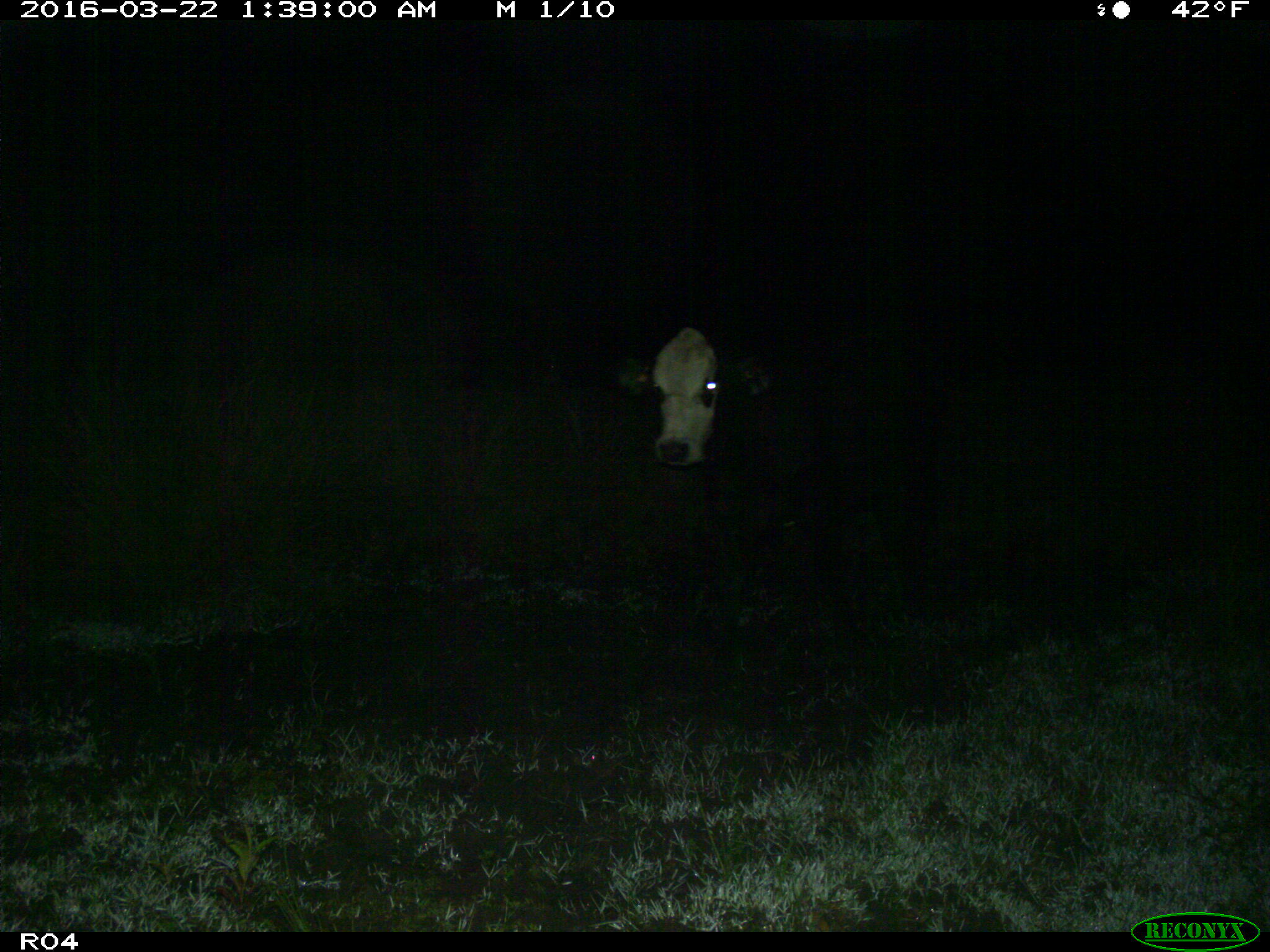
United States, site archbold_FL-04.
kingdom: Animalia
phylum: Chordata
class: Mammalia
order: Artiodactyla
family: Bovidae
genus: Bos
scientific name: Bos taurus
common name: domestic cow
Bos taurus (domestic cow).